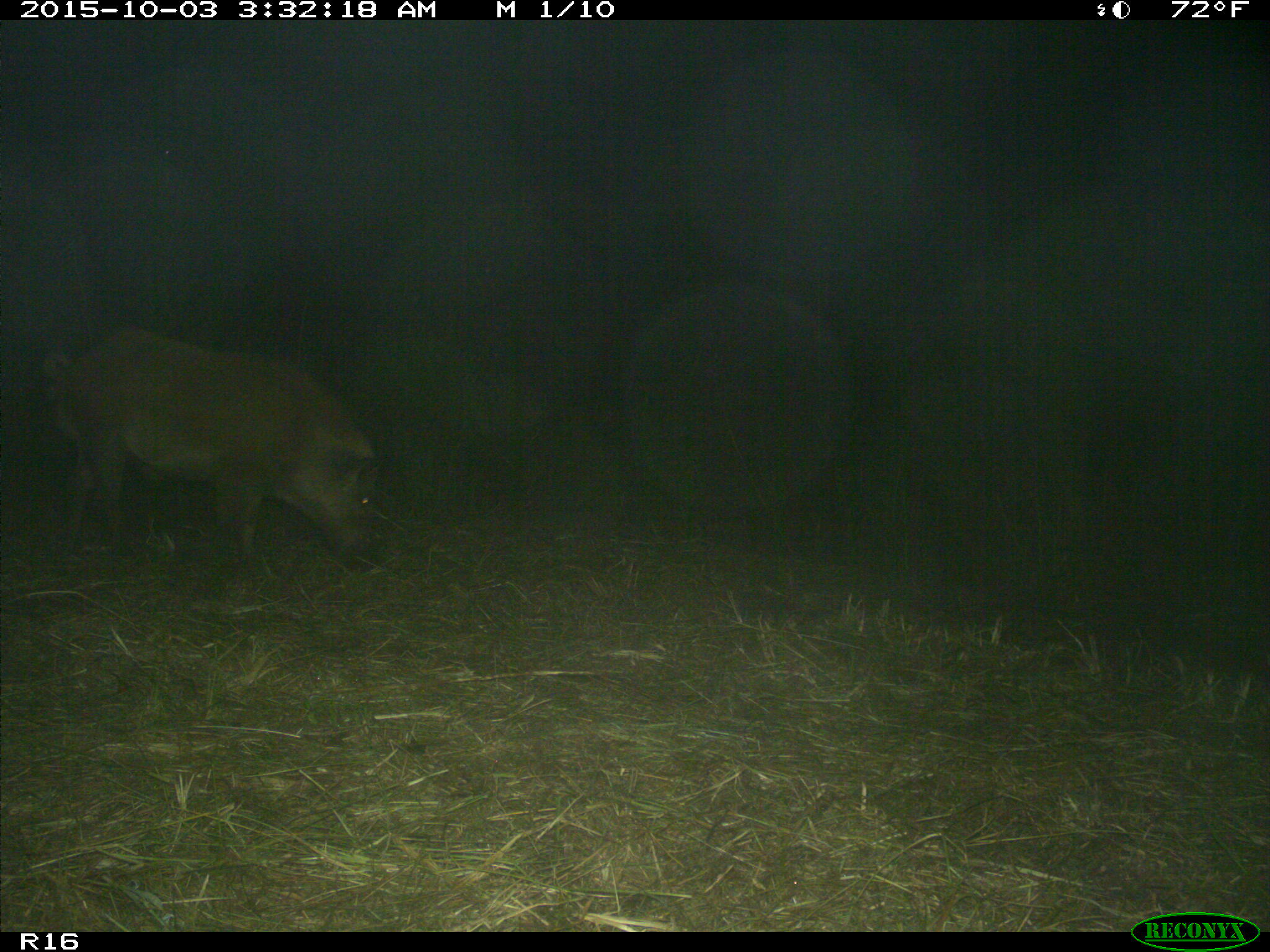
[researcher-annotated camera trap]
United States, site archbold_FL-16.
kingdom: Animalia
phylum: Chordata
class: Mammalia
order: Artiodactyla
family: Suidae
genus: Sus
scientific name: Sus scrofa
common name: wild boar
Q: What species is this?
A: Sus scrofa (wild boar).